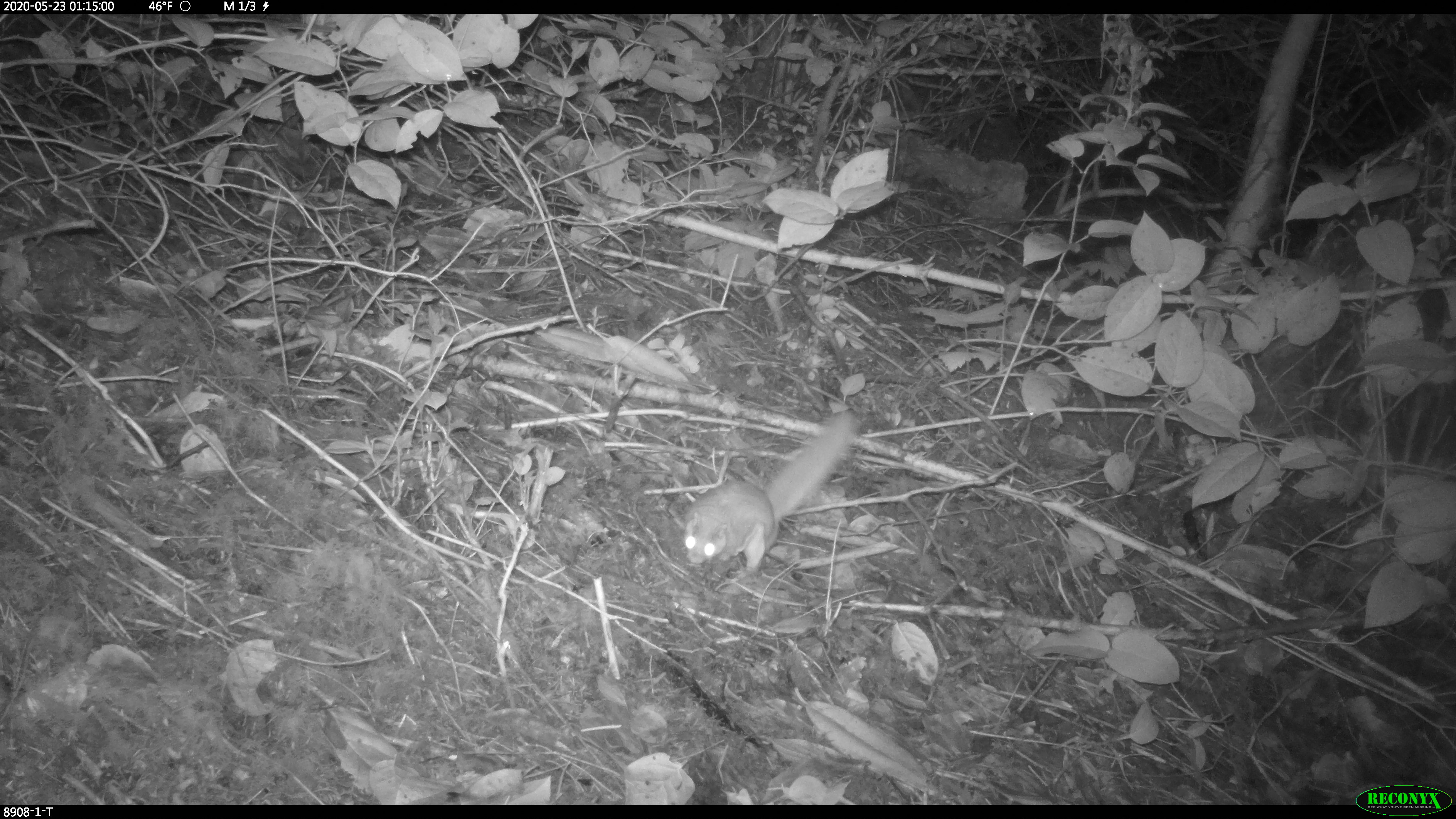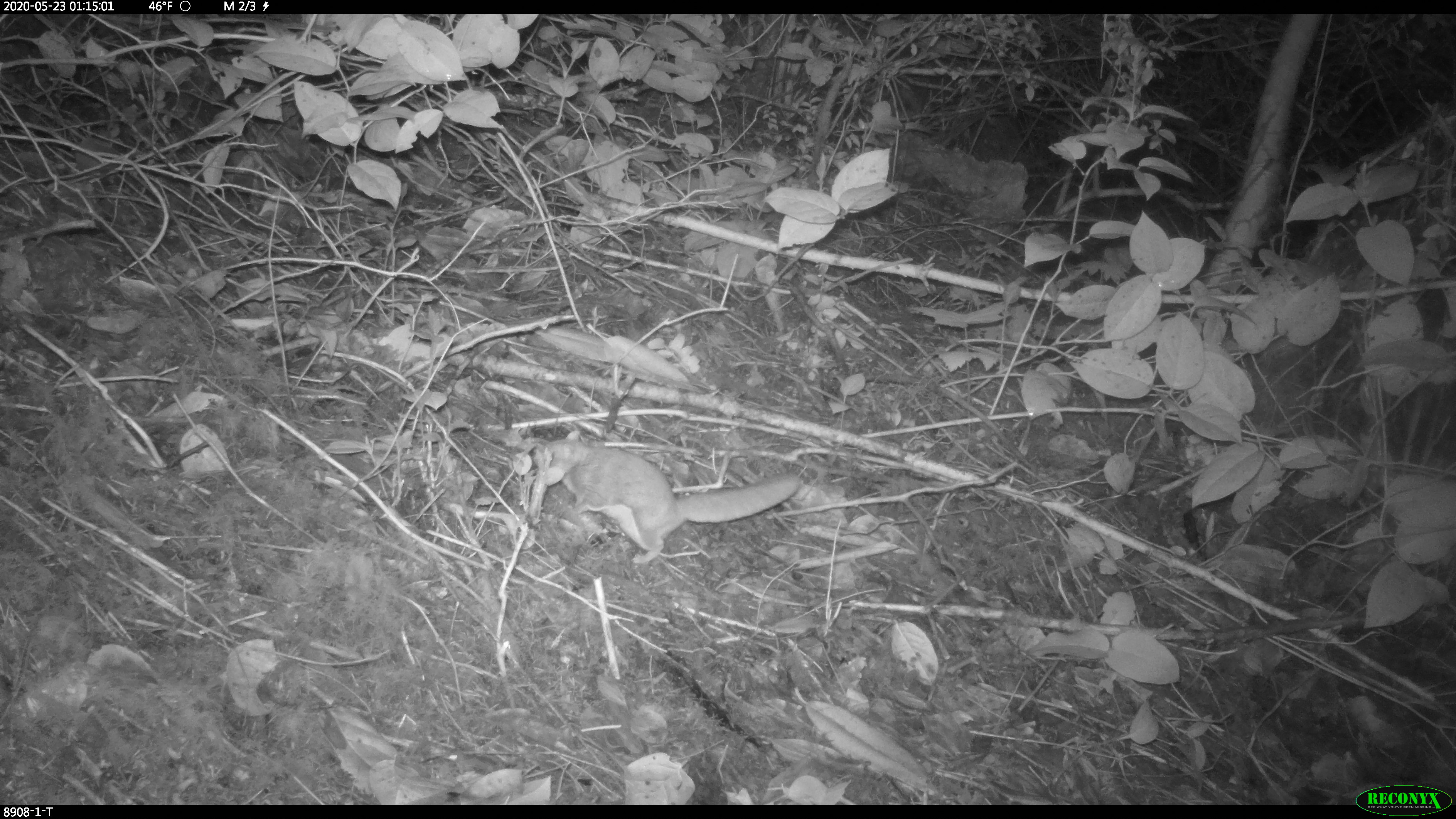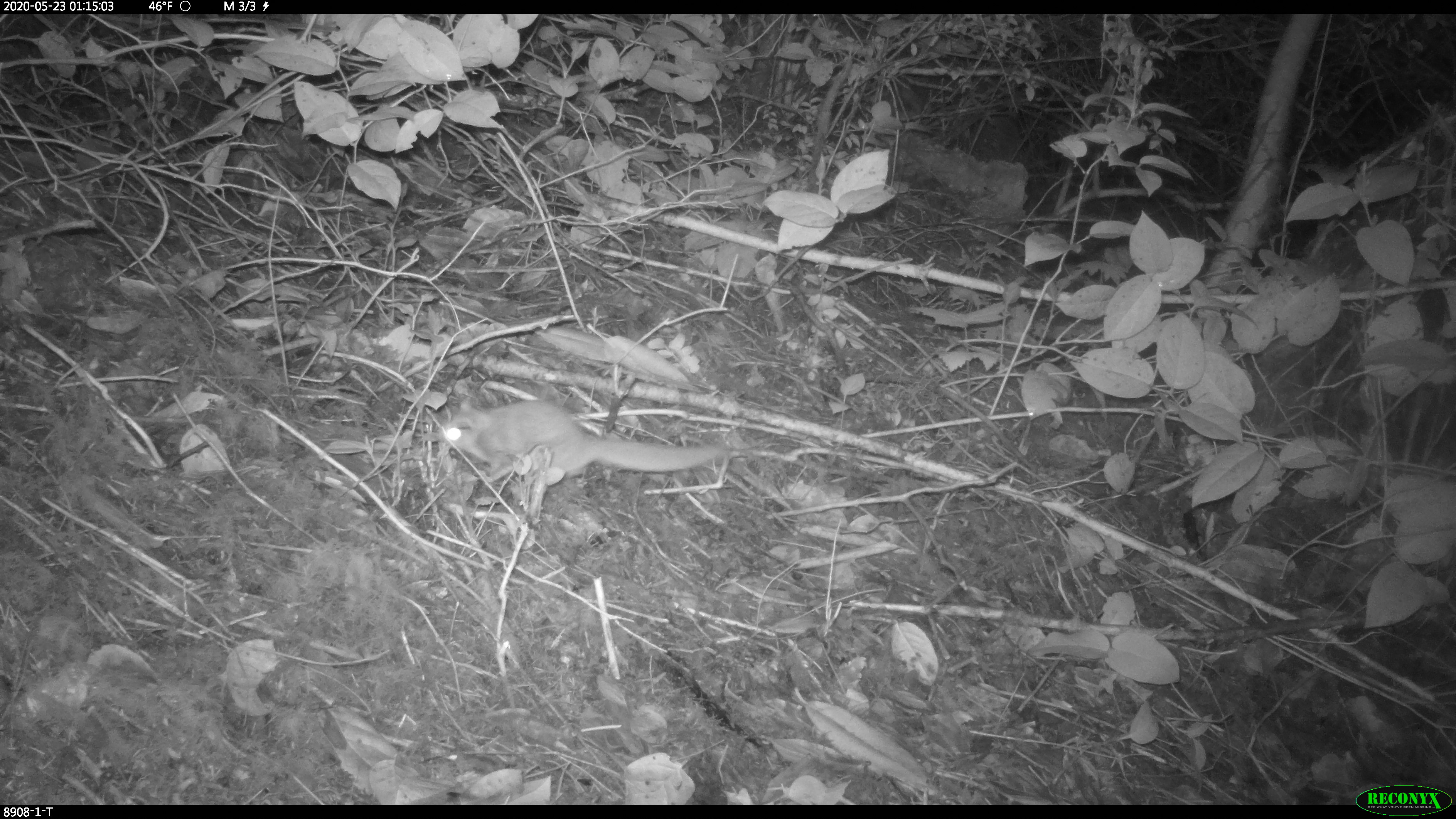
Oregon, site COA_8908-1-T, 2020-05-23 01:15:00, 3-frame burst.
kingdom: Animalia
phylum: Chordata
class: Mammalia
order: Rodentia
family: Sciuridae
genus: Glaucomys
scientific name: Glaucomys oregonensis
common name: humboldt's flying squirrel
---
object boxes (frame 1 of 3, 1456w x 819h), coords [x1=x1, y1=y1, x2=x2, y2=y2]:
humboldt's flying squirrel: [x1=676, y1=408, x2=871, y2=579]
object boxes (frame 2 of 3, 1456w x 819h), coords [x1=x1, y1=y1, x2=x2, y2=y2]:
humboldt's flying squirrel: [x1=519, y1=419, x2=810, y2=570]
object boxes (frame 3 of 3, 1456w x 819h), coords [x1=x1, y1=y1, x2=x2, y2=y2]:
humboldt's flying squirrel: [x1=431, y1=389, x2=730, y2=489]